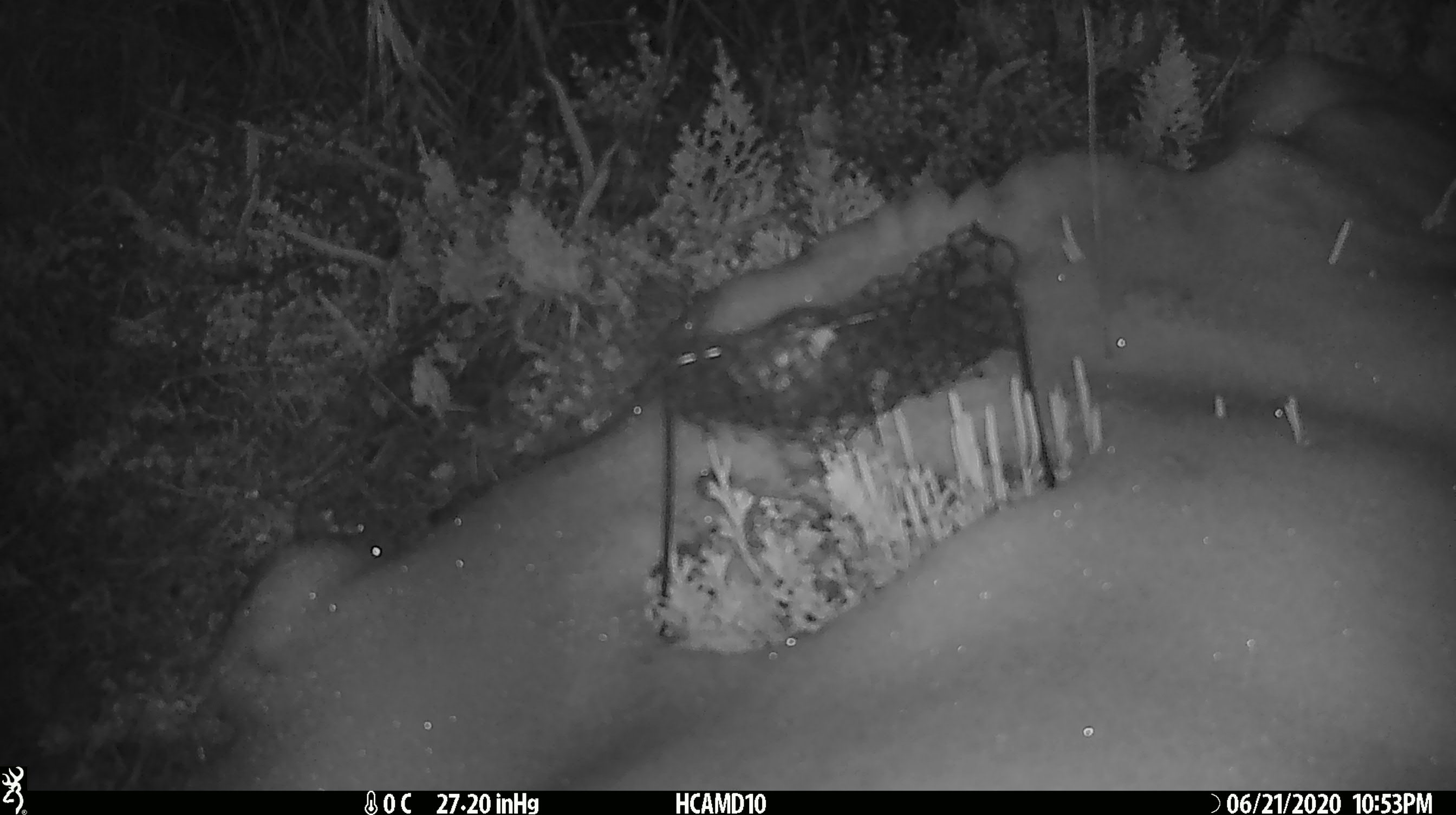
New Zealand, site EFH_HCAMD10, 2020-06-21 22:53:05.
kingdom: Animalia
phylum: Chordata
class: Mammalia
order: Rodentia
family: Muridae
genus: Mus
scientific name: Mus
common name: mouse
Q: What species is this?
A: Mouse (Mus).